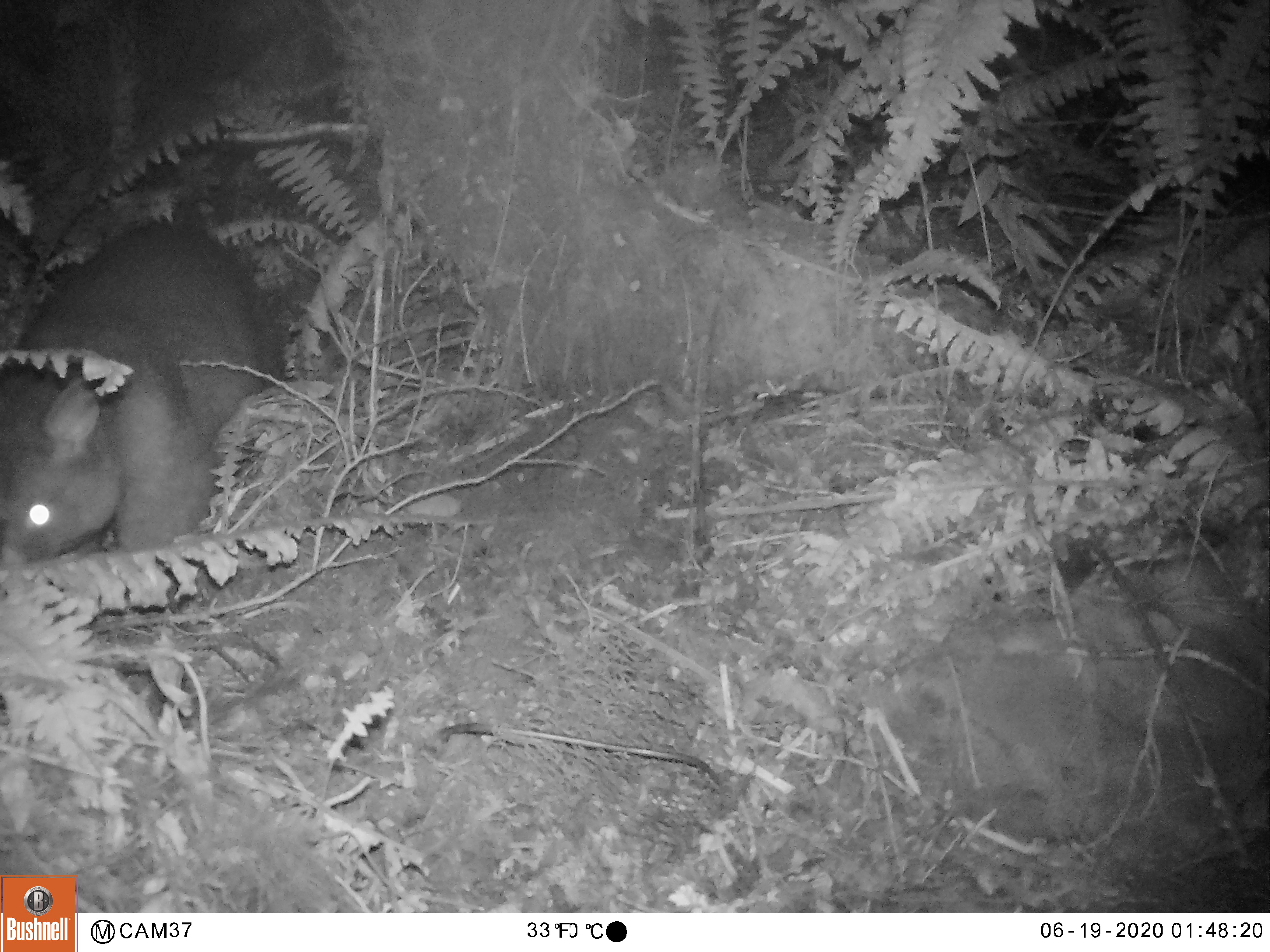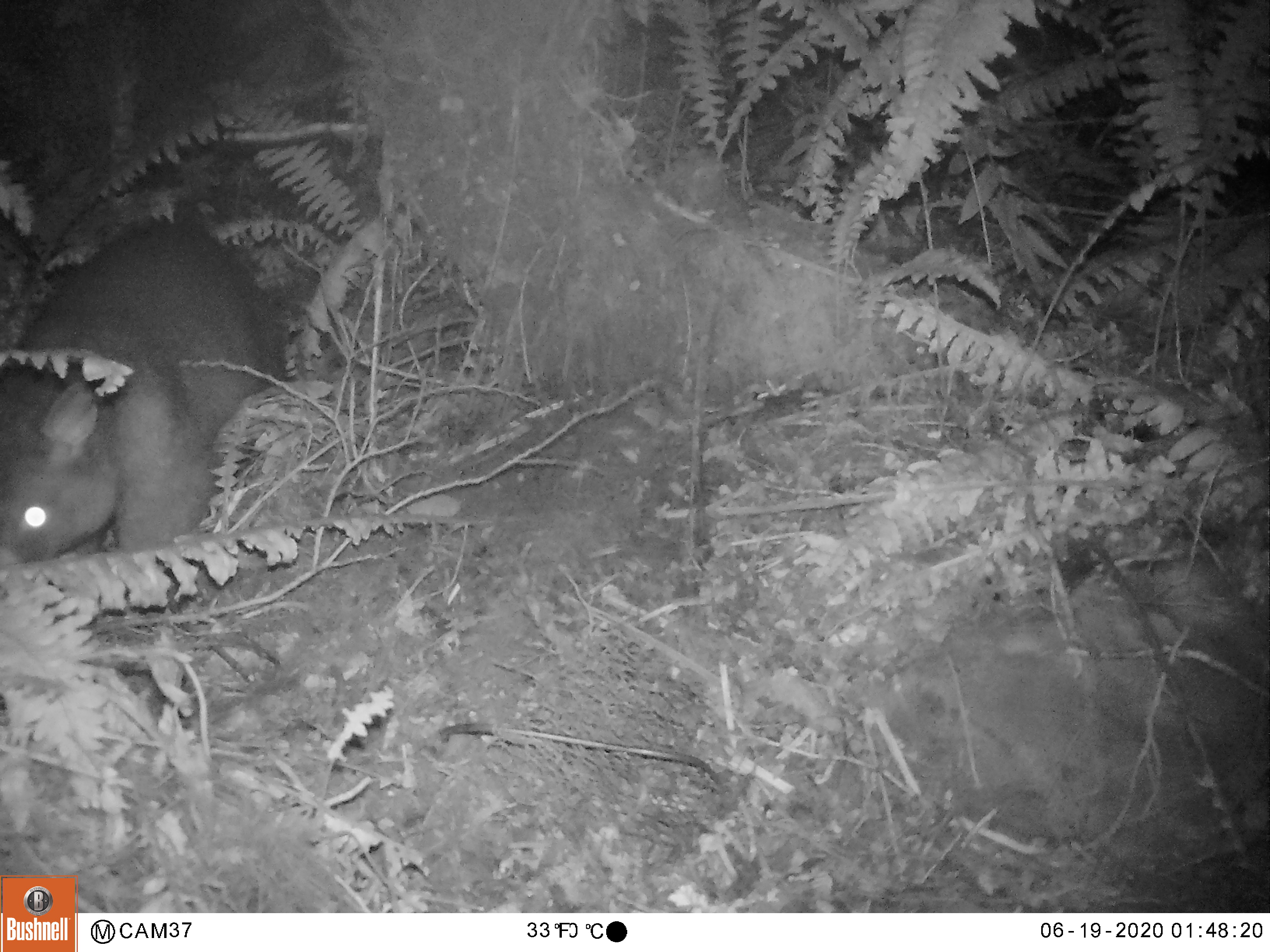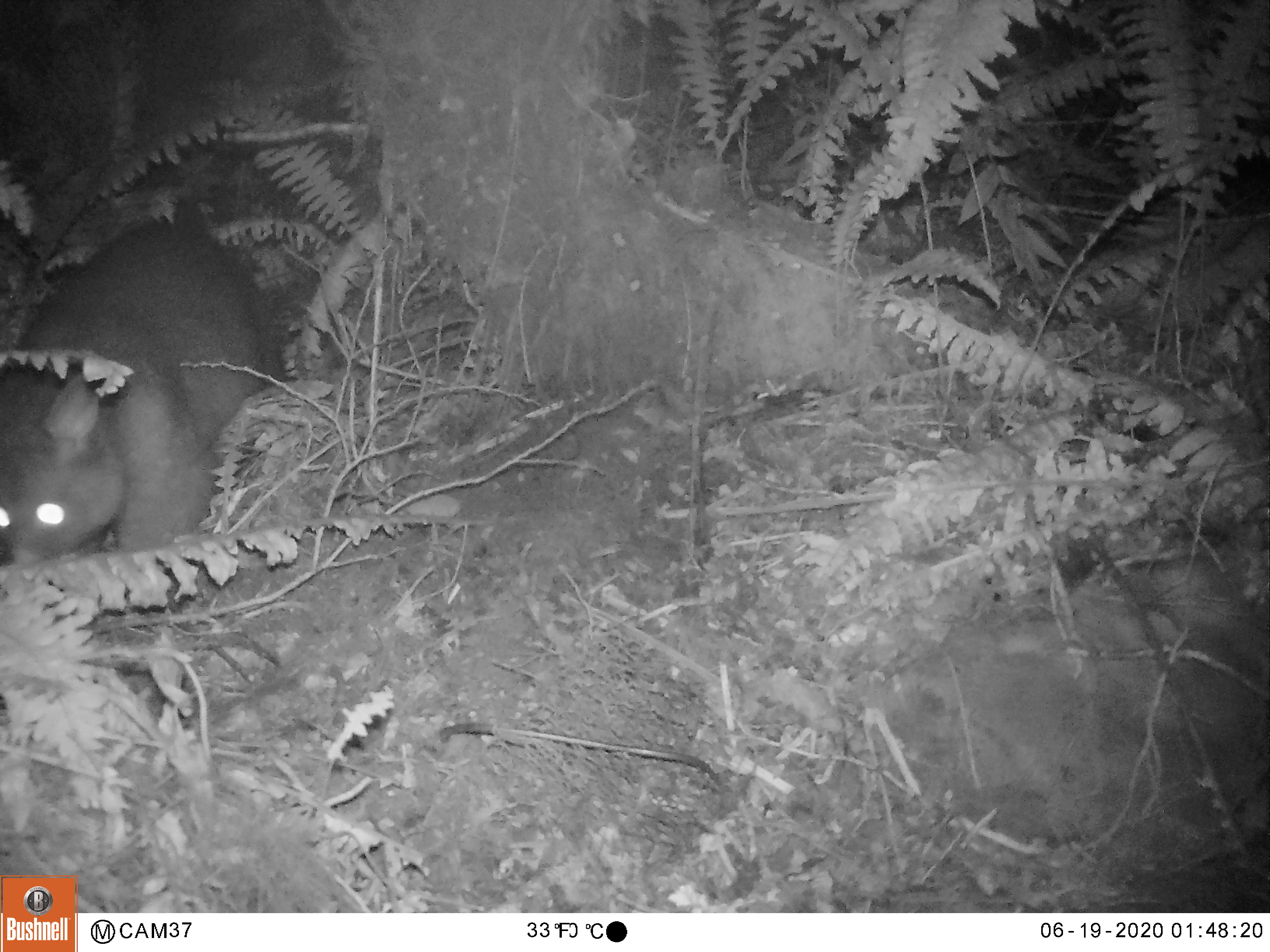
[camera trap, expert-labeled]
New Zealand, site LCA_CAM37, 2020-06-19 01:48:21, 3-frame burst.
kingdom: Animalia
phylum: Chordata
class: Mammalia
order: Diprotodontia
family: Phalangeridae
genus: Trichosurus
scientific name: Trichosurus vulpecula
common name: common brushtail possum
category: possum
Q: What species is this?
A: Possum (common brushtail possum) (Trichosurus vulpecula).